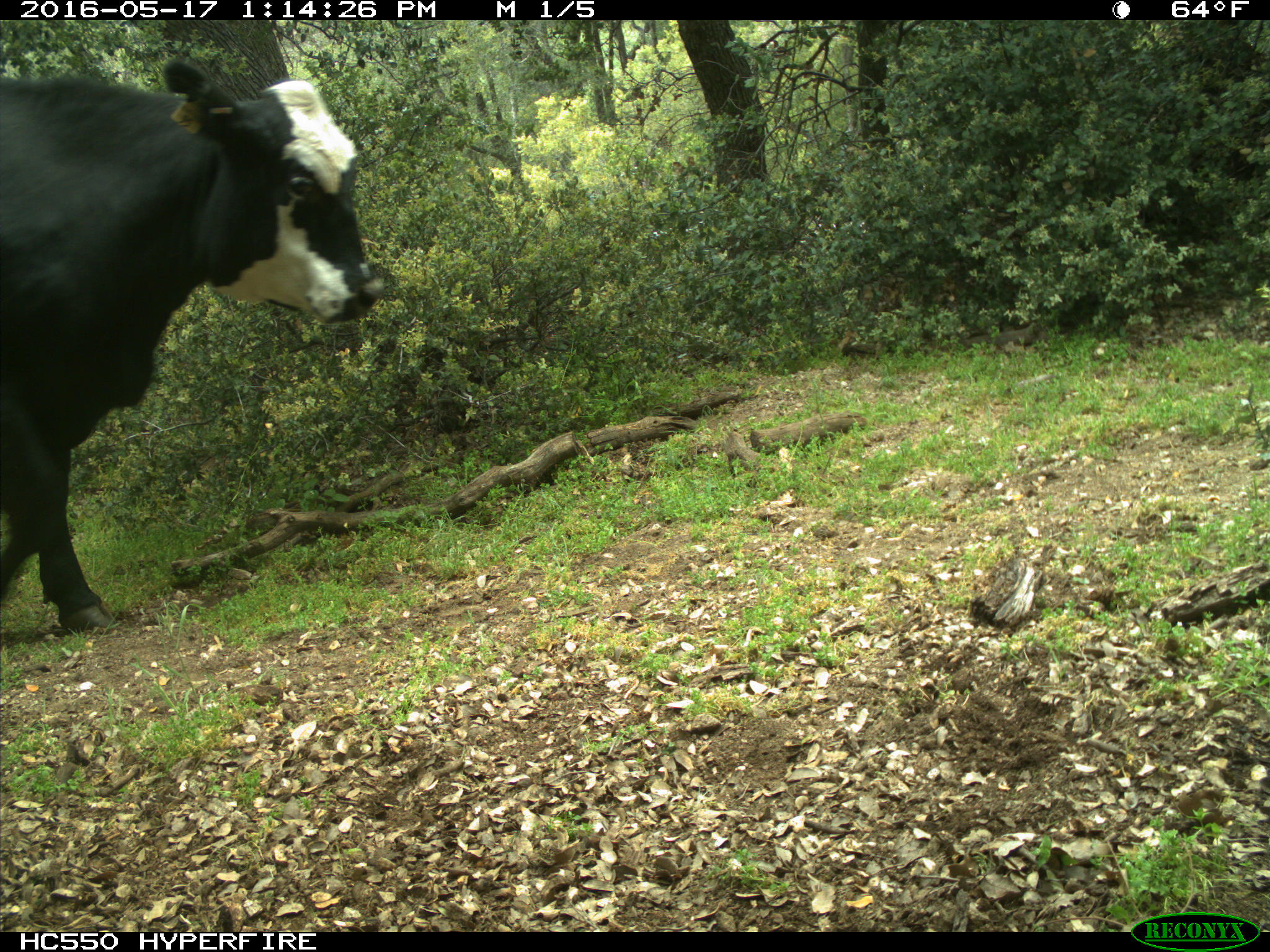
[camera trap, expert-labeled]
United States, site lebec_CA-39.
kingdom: Animalia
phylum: Chordata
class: Mammalia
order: Artiodactyla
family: Bovidae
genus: Bos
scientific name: Bos taurus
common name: domestic cow